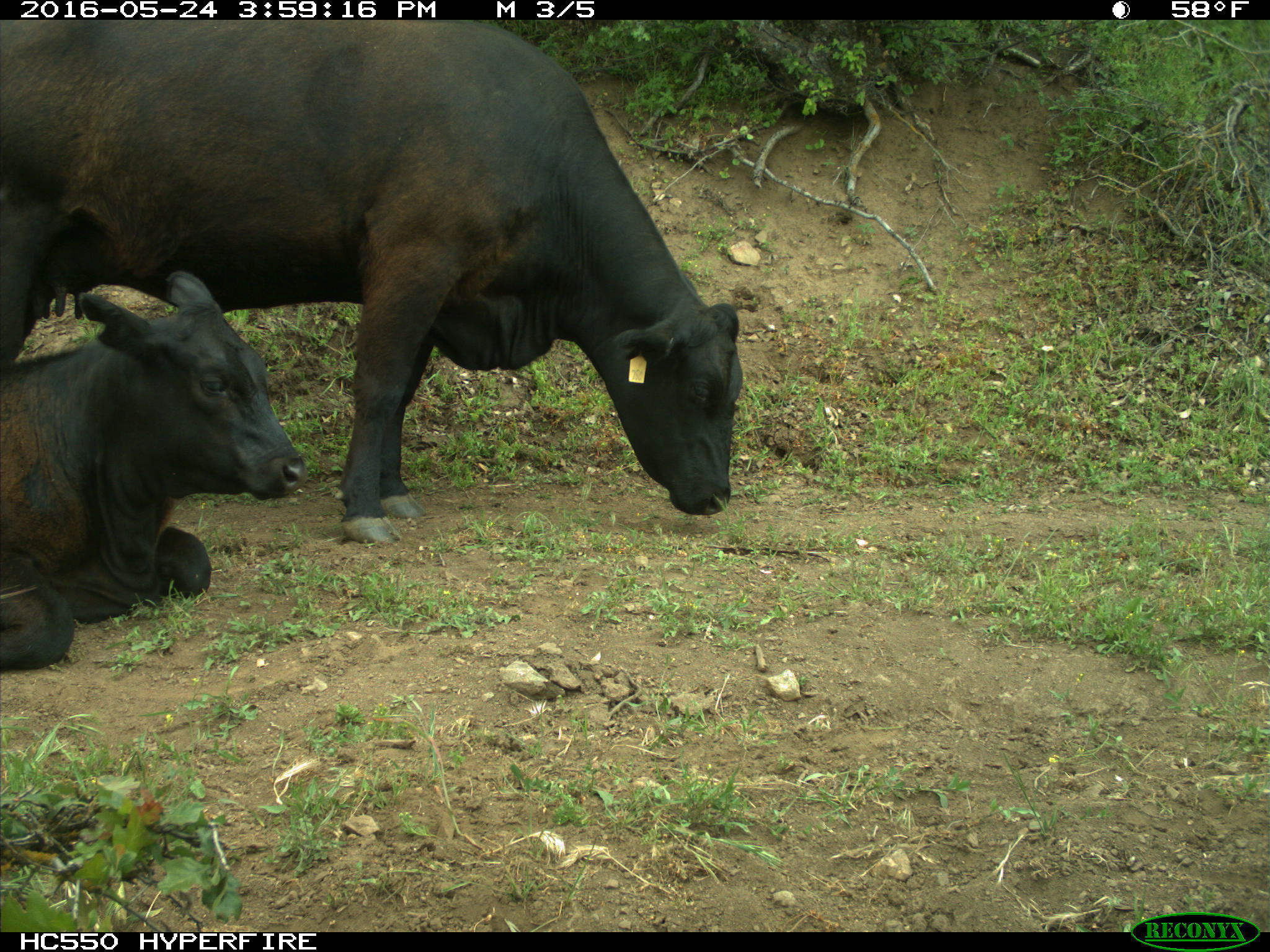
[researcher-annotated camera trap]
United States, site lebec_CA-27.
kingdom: Animalia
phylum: Chordata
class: Mammalia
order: Artiodactyla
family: Bovidae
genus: Bos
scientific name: Bos taurus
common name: domestic cow